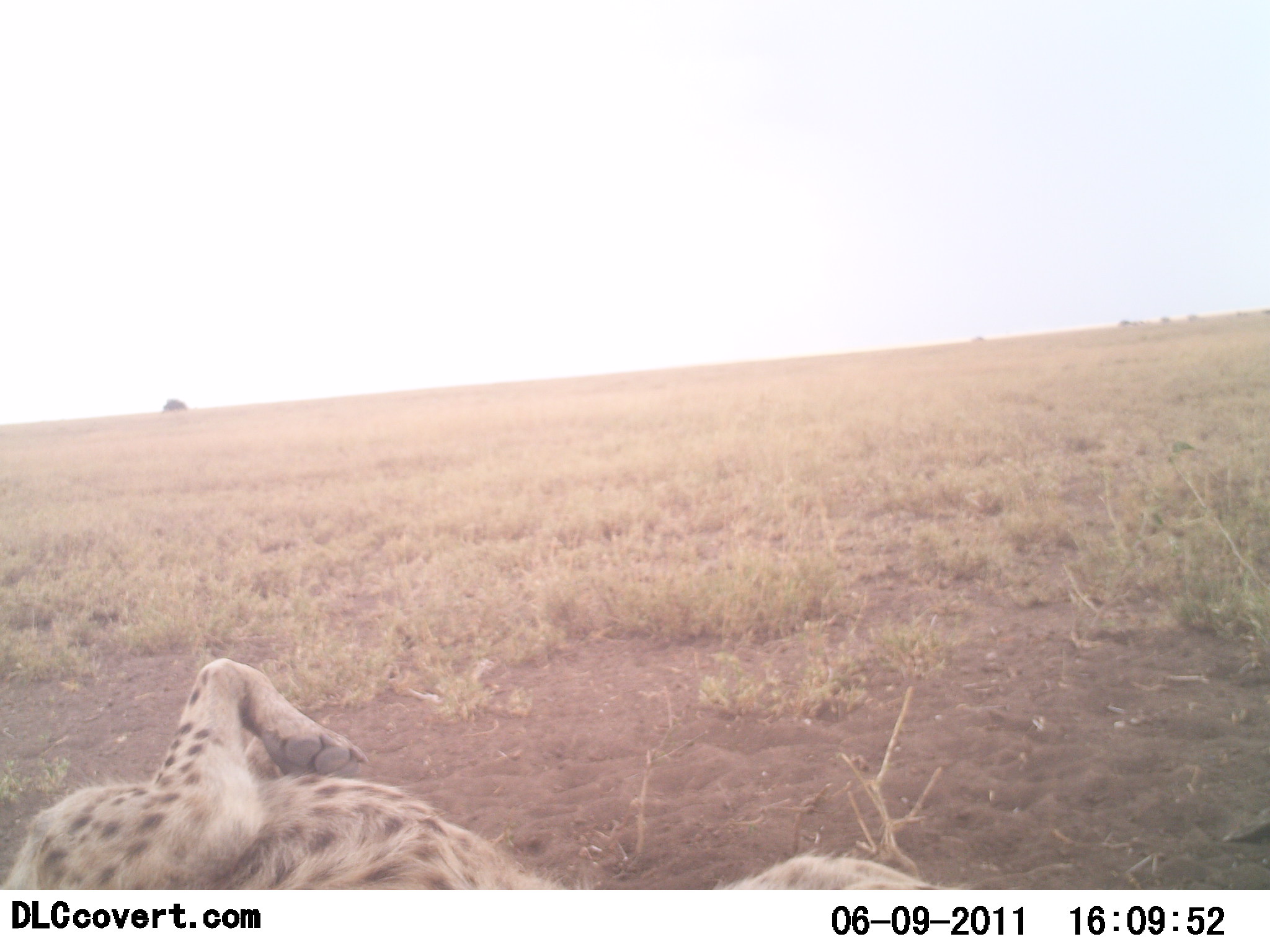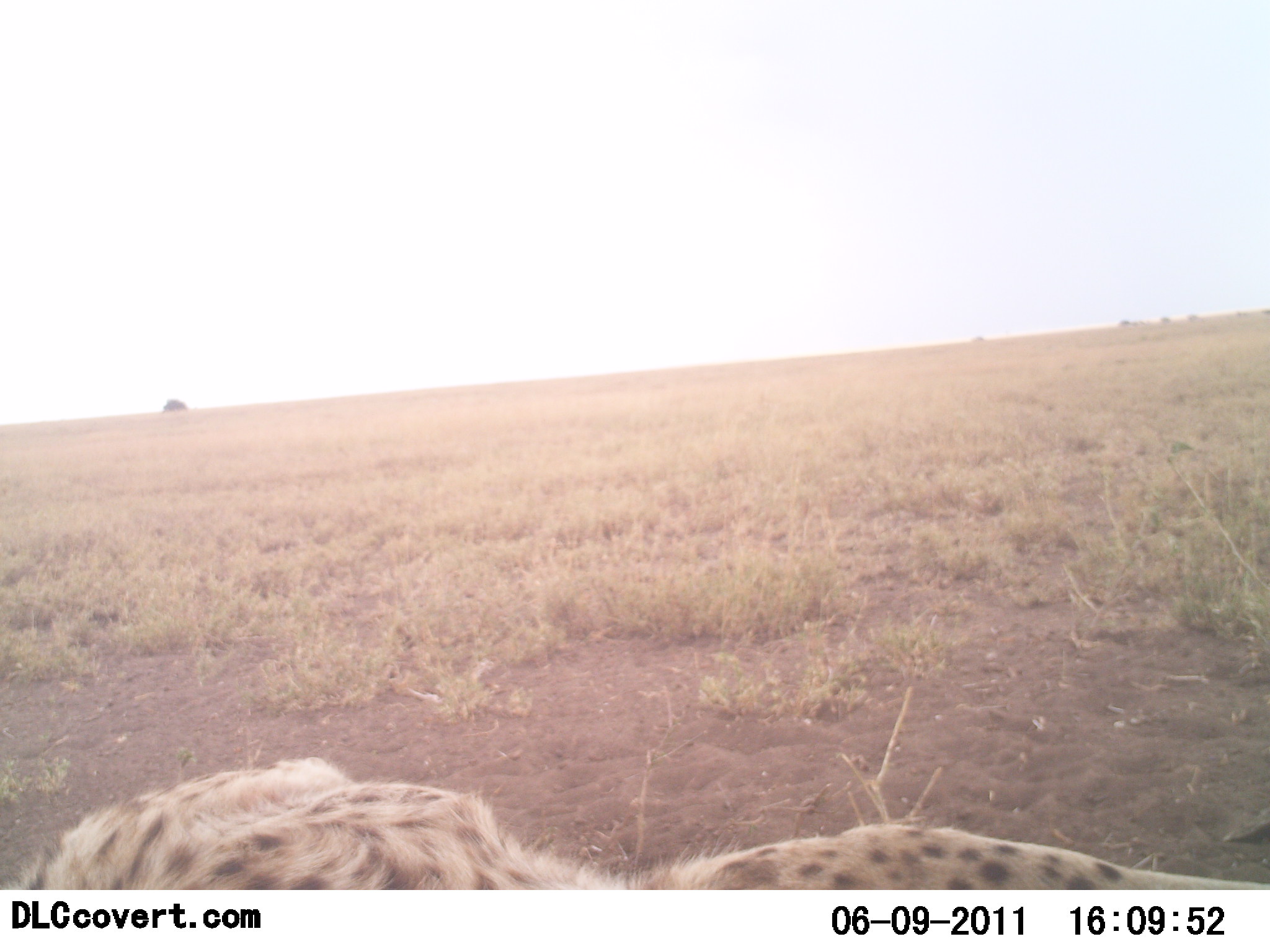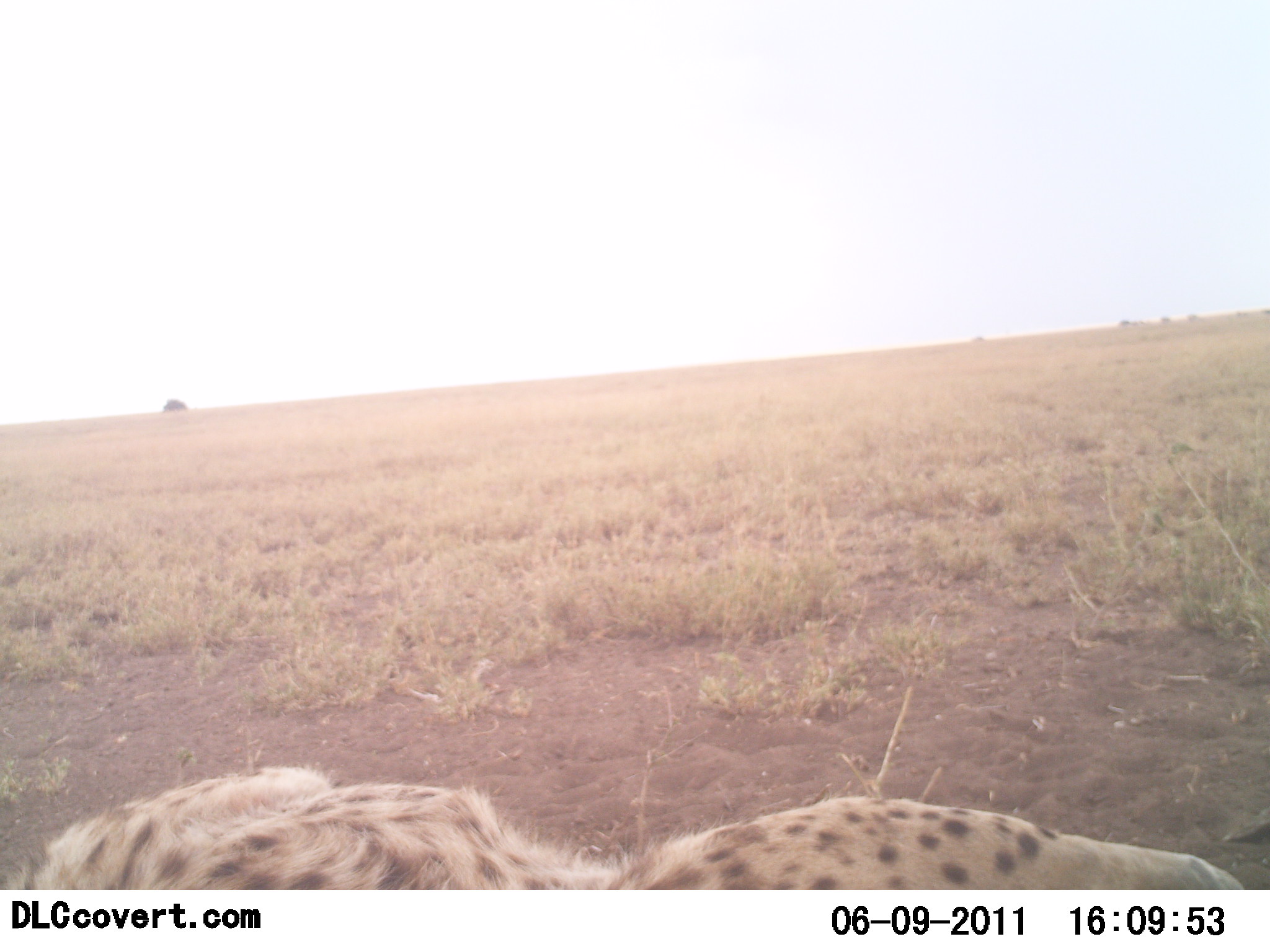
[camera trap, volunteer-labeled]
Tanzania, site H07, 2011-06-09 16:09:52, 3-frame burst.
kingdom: Animalia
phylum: Chordata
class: Mammalia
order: Carnivora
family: Felidae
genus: Acinonyx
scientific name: Acinonyx jubatus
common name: cheetah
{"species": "cheetah (Acinonyx jubatus)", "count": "1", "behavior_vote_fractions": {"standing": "25%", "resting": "67%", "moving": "8%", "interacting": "0%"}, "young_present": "0%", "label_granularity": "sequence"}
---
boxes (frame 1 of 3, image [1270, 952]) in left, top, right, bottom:
animal: 0, 654, 943, 892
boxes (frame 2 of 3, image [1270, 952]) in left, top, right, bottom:
animal: 4, 752, 1270, 889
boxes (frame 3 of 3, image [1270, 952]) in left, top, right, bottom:
animal: 0, 762, 1247, 891